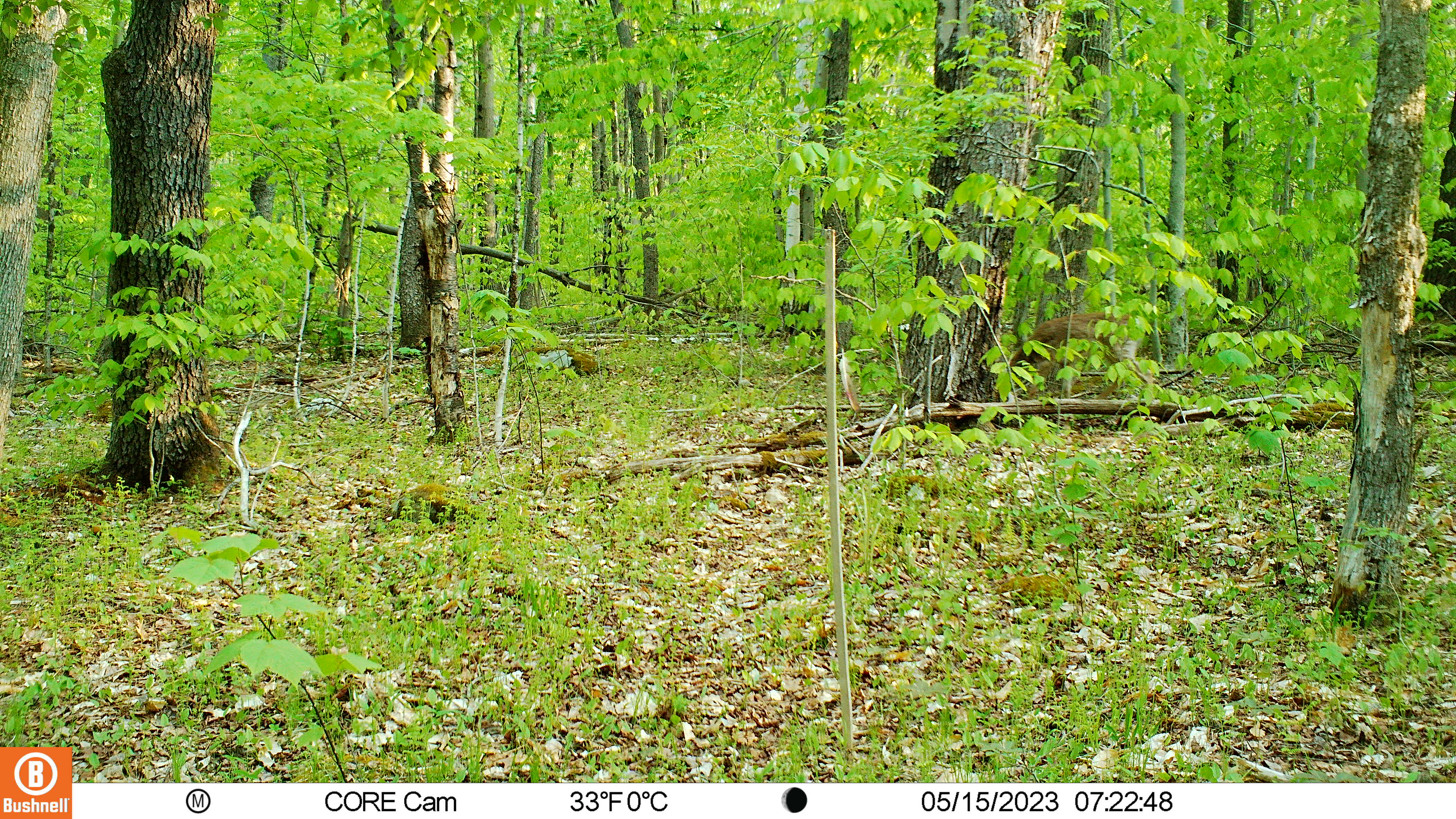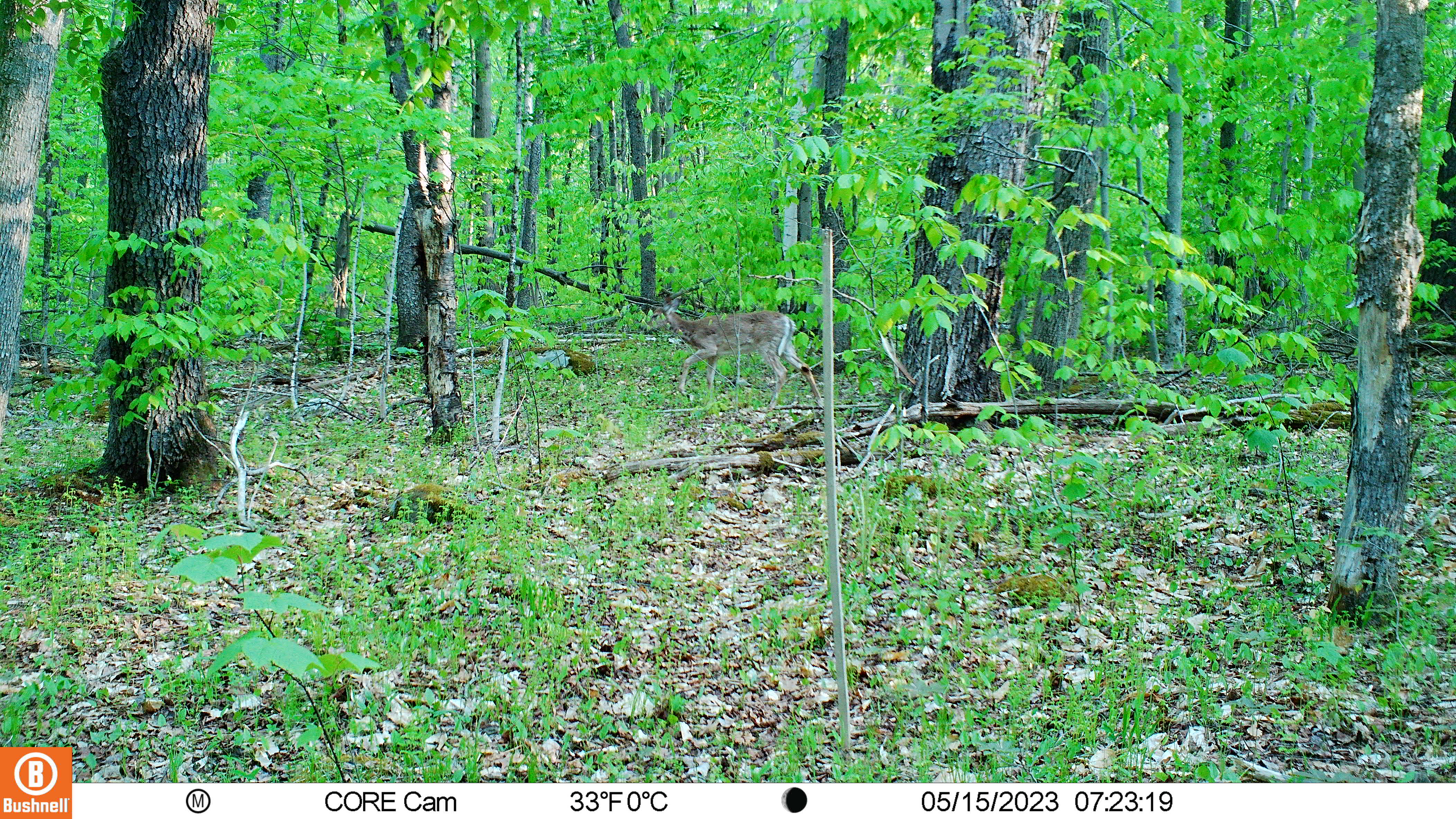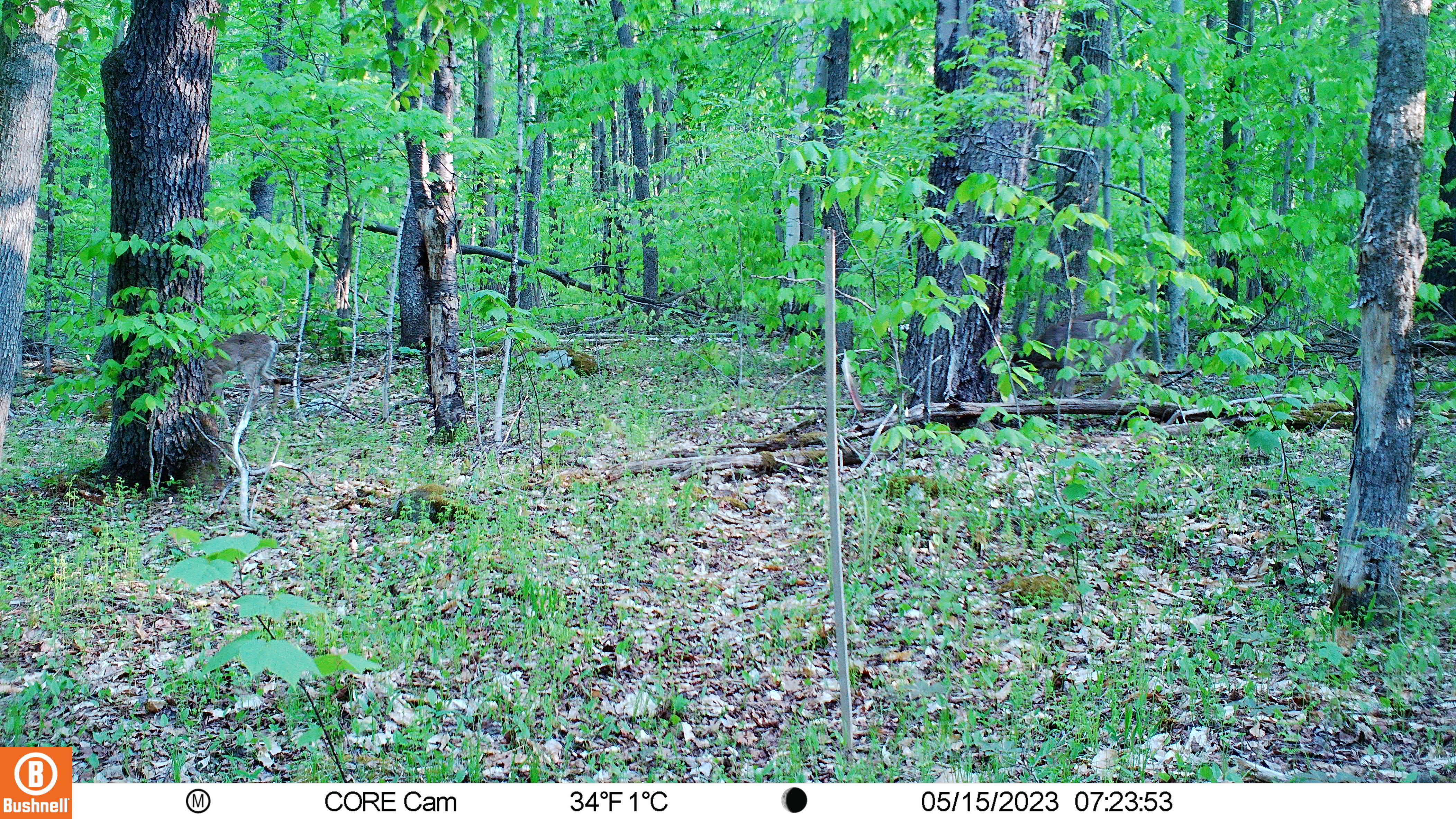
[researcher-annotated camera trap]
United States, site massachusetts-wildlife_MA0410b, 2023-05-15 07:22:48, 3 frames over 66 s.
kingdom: Animalia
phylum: Chordata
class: Mammalia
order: Artiodactyla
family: Cervidae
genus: Odocoileus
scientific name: Odocoileus virginianus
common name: white-tailed deer